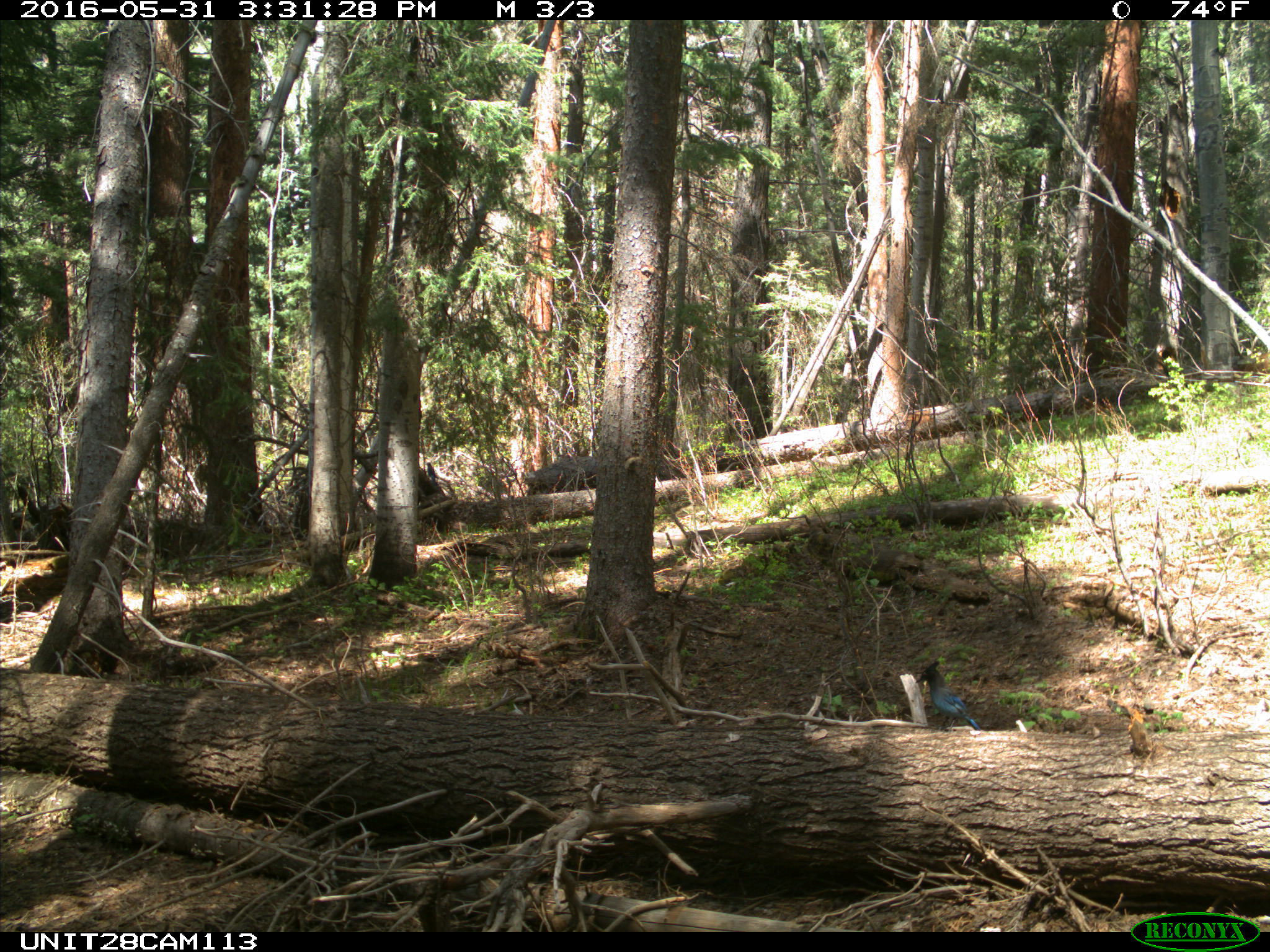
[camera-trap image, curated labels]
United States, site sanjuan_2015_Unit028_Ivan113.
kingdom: Animalia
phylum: Chordata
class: Aves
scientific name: Aves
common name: birds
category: unidentified bird